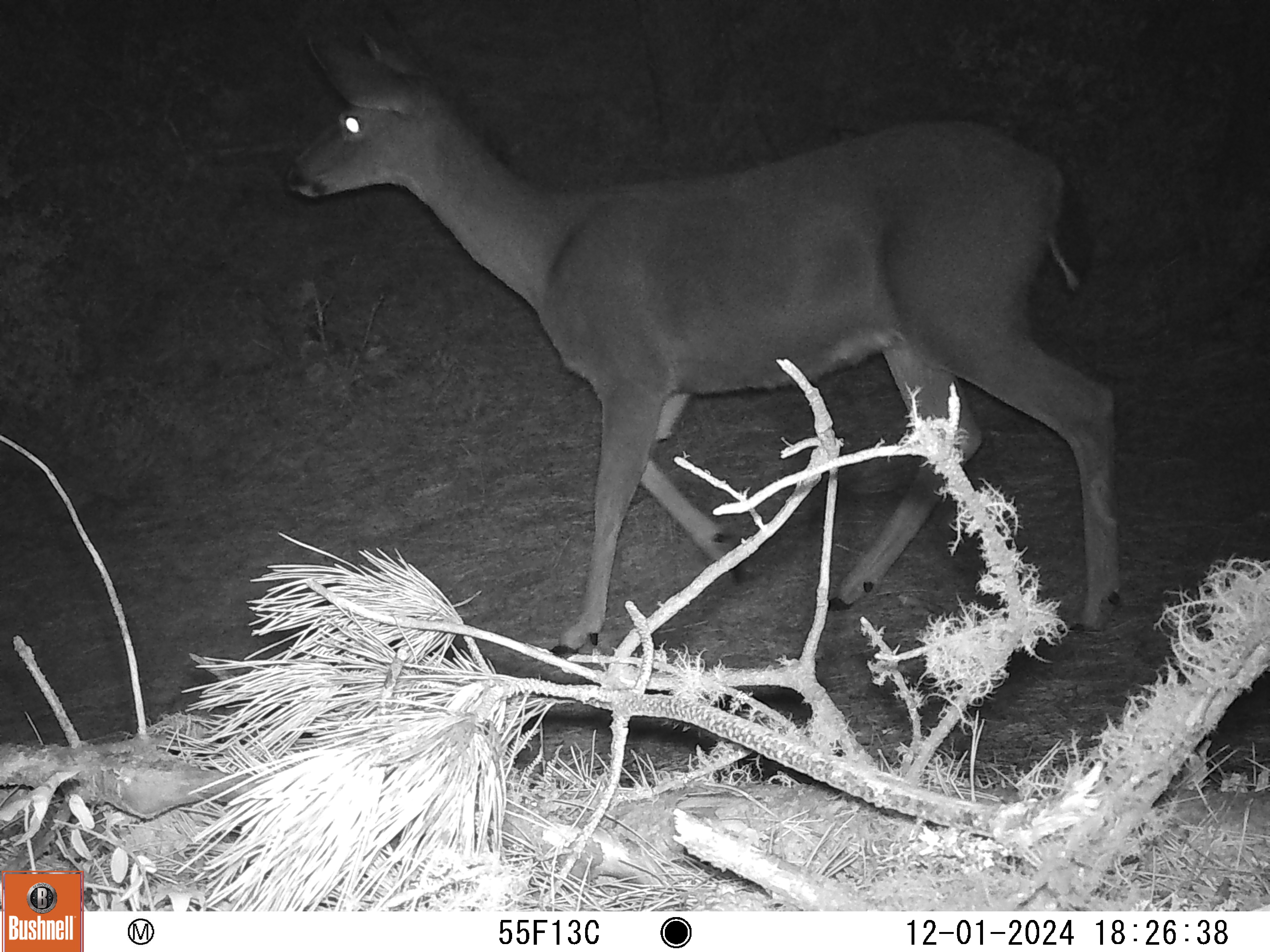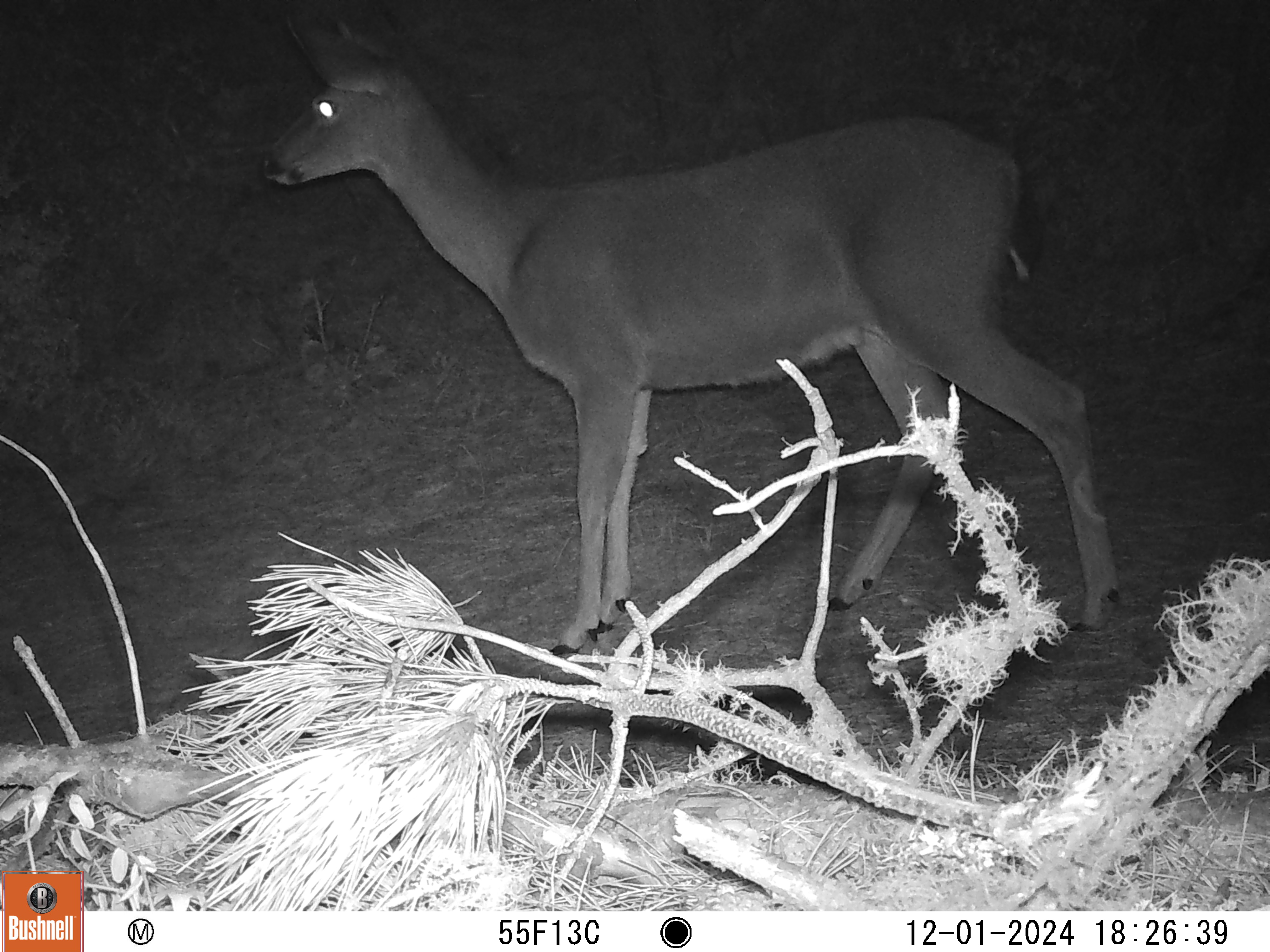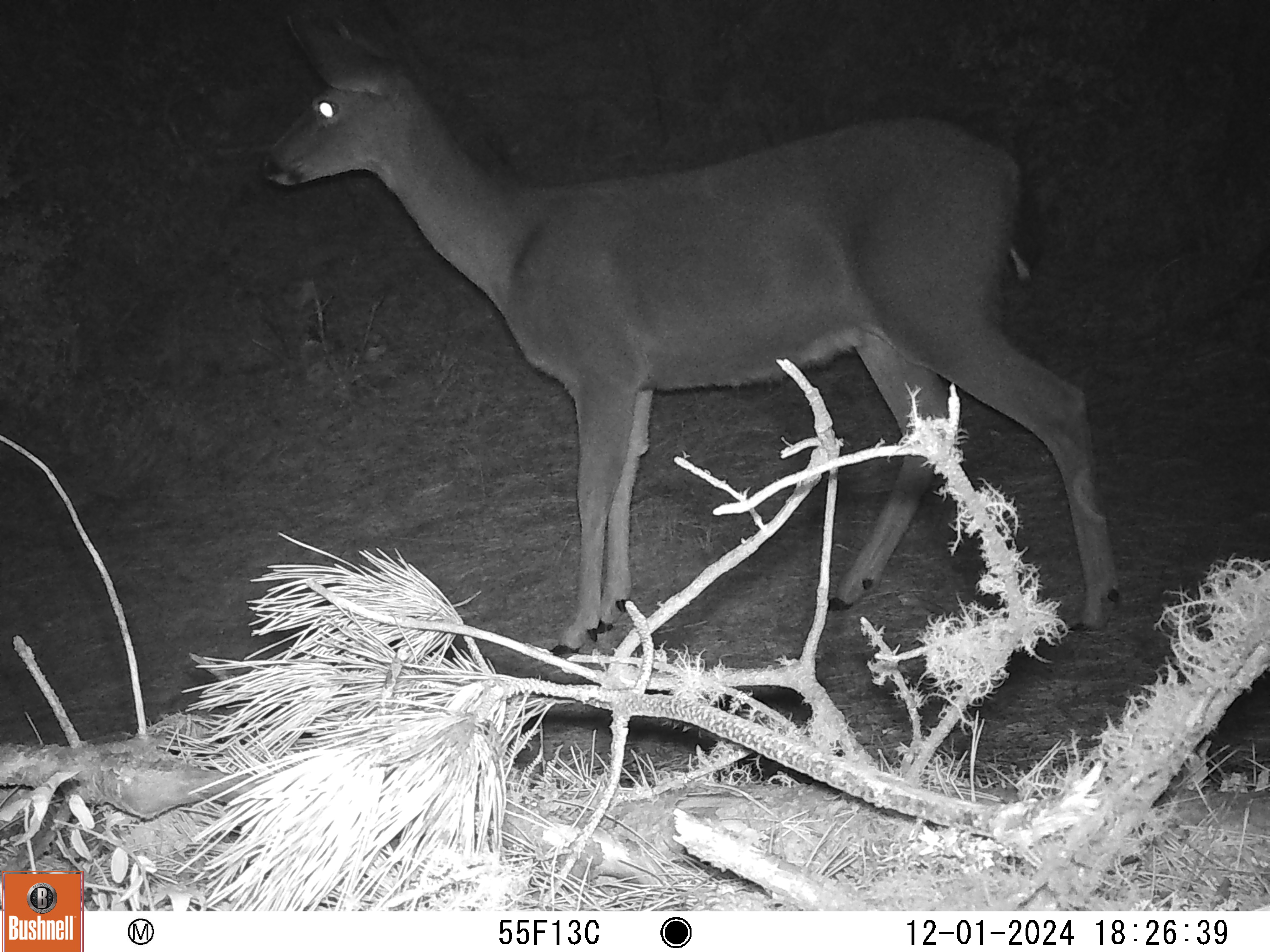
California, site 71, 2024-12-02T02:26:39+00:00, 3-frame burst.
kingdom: Animalia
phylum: Chordata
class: Mammalia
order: Artiodactyla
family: Cervidae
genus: Odocoileus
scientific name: Odocoileus hemionus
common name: mule deer